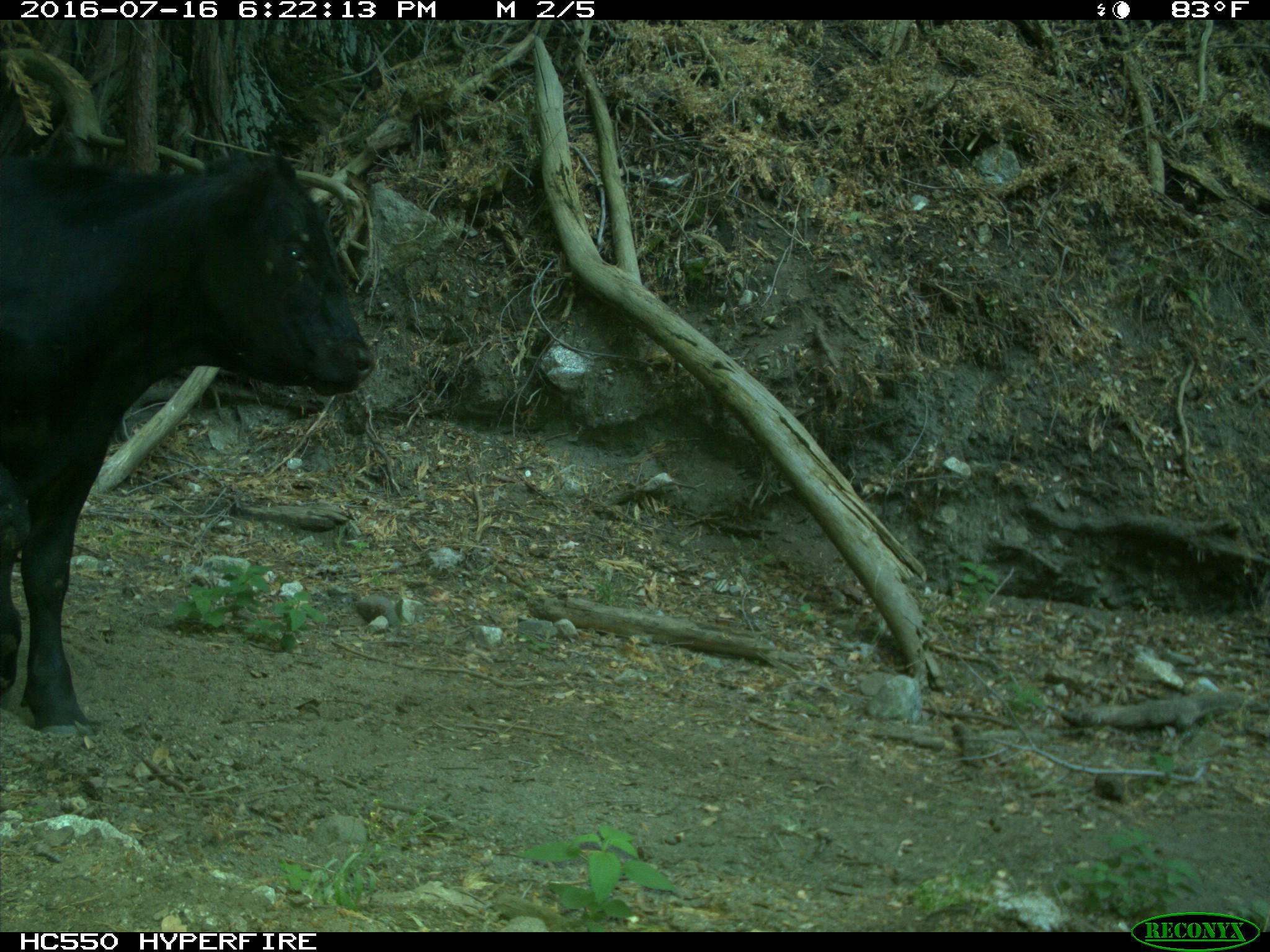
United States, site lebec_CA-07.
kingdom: Animalia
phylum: Chordata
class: Mammalia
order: Artiodactyla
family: Bovidae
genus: Bos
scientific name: Bos taurus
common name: domestic cow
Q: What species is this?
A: Bos taurus (domestic cow).